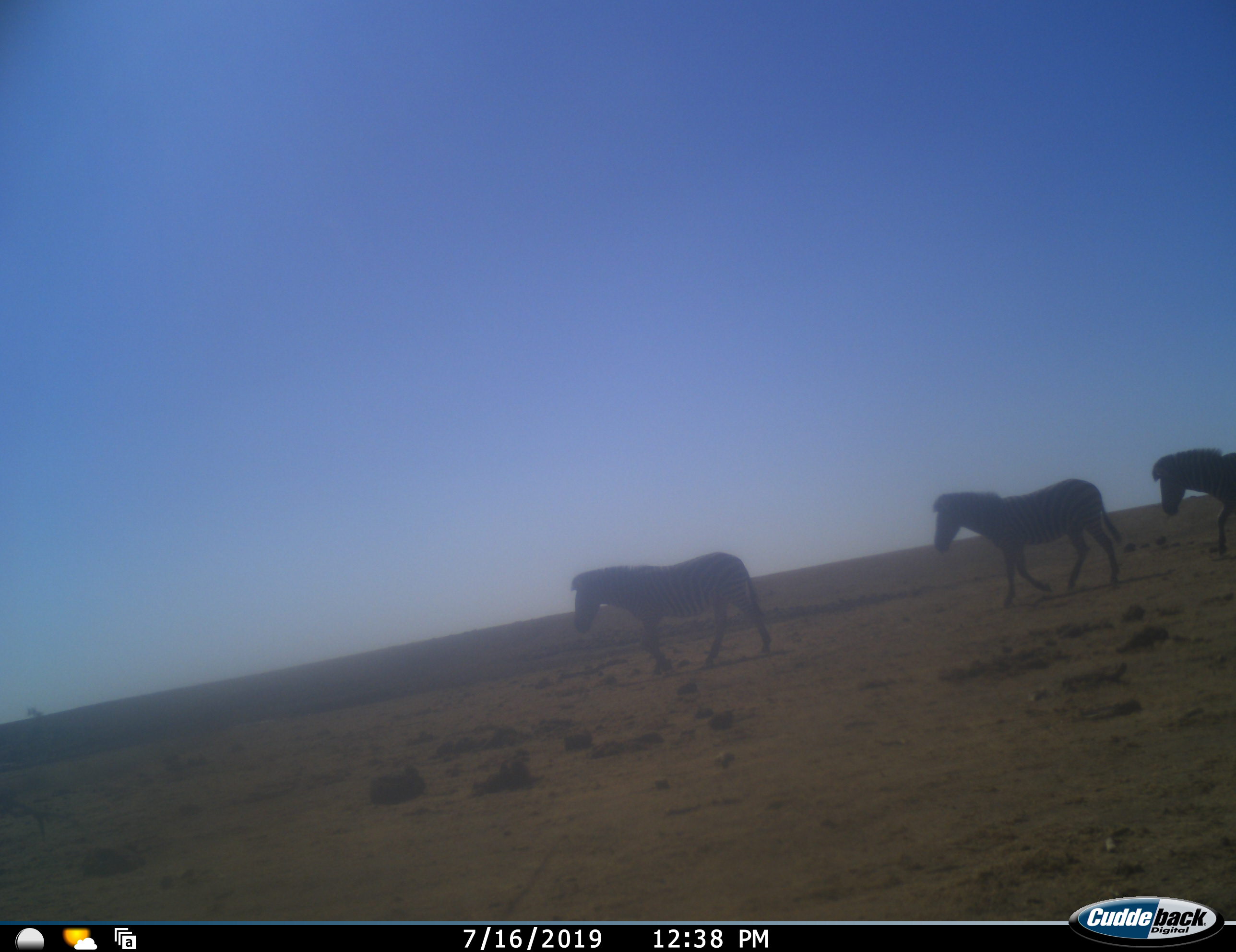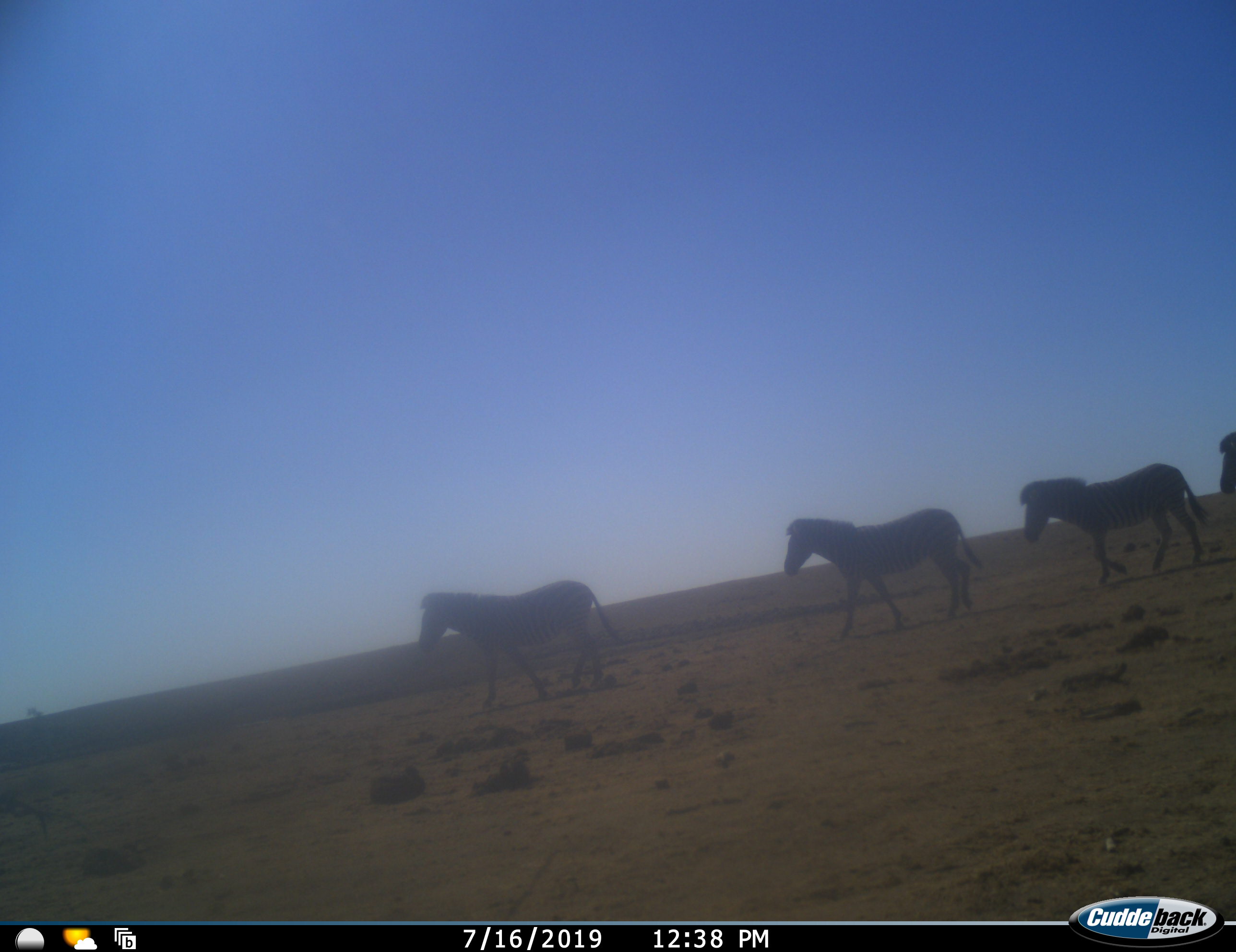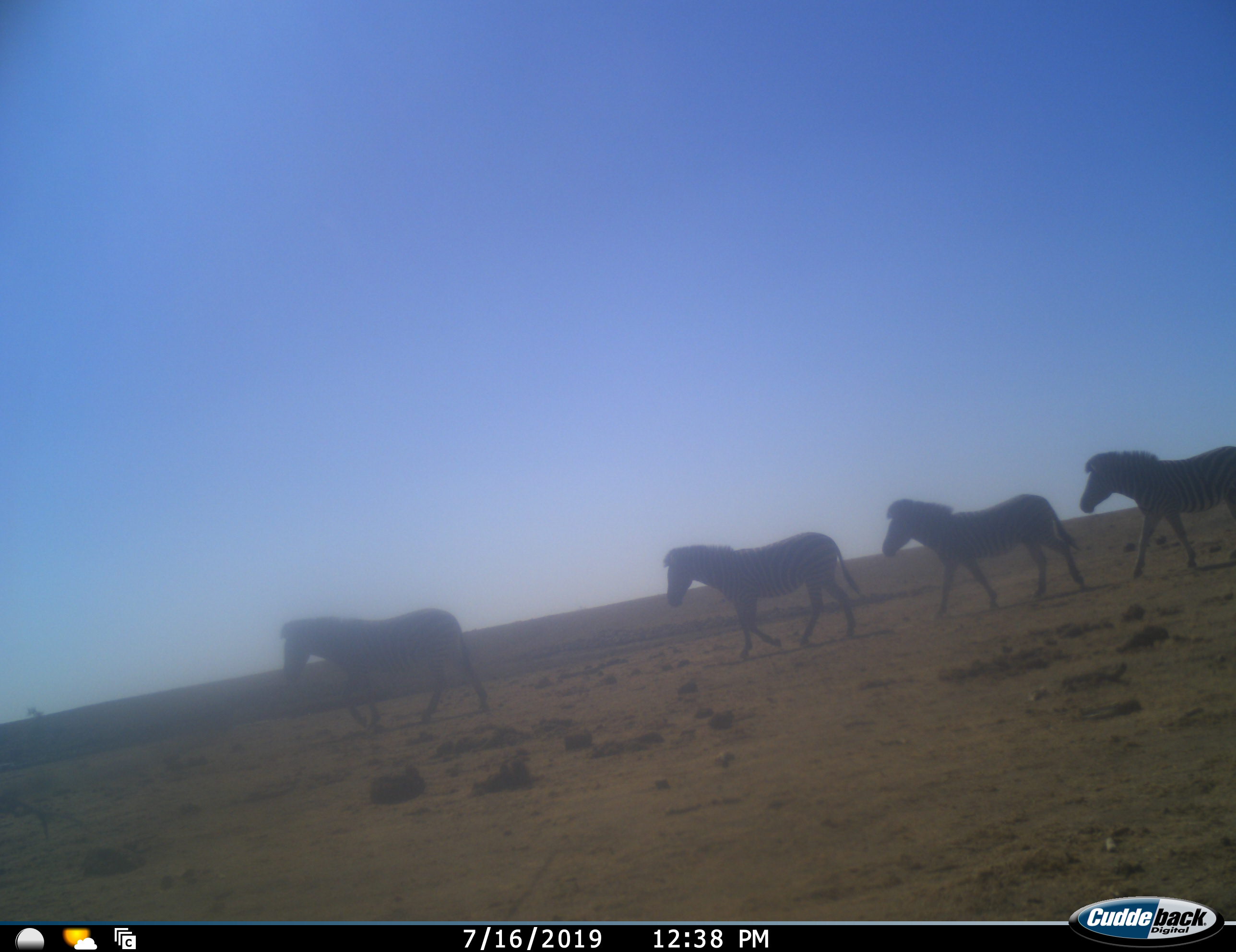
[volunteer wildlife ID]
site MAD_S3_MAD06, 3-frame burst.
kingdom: Animalia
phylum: Chordata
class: Mammalia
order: Perissodactyla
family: Equidae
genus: Equus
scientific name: Equus quagga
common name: plains zebra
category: zebraplains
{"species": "zebraplains (plains zebra) (Equus quagga)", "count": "4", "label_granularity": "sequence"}